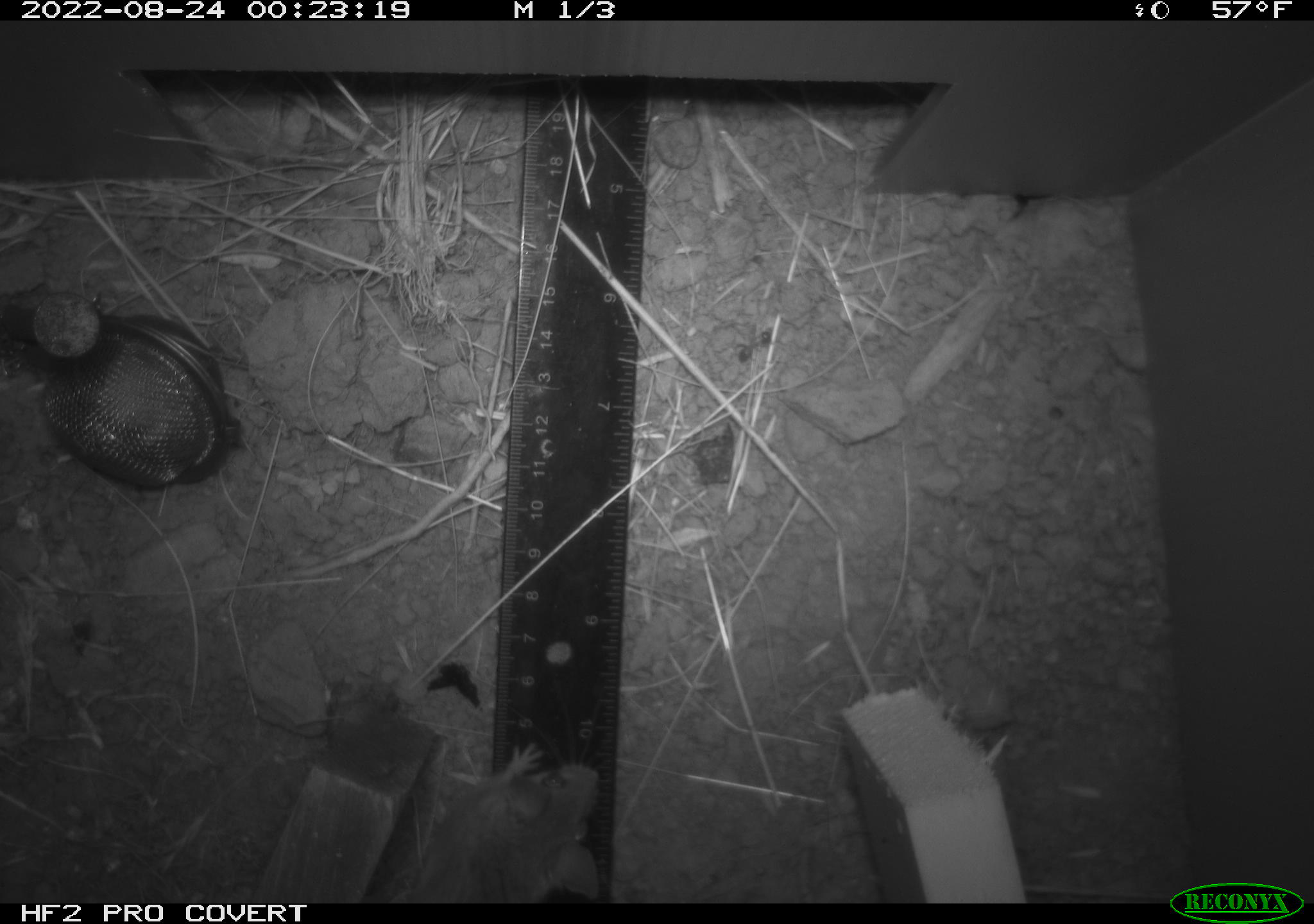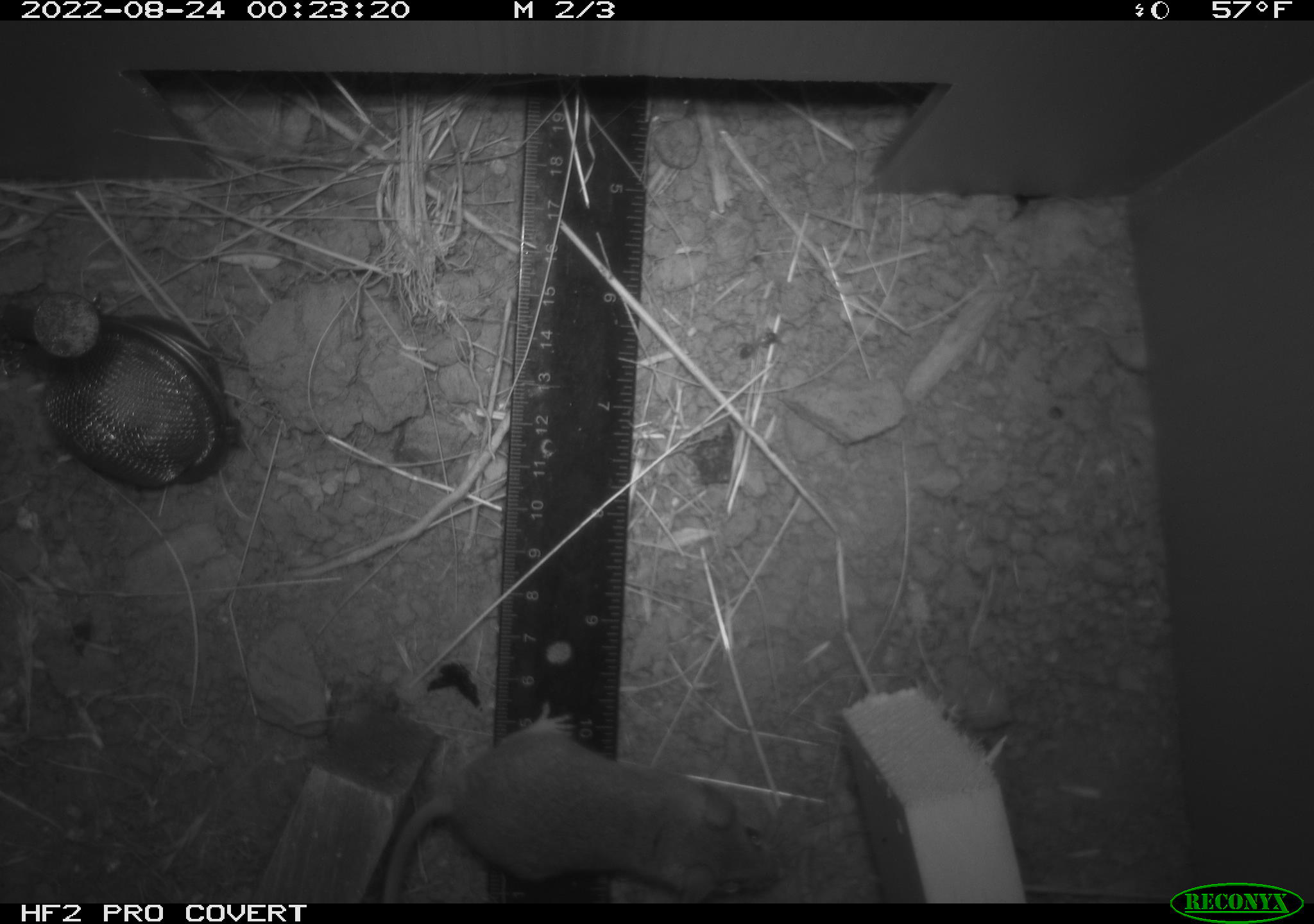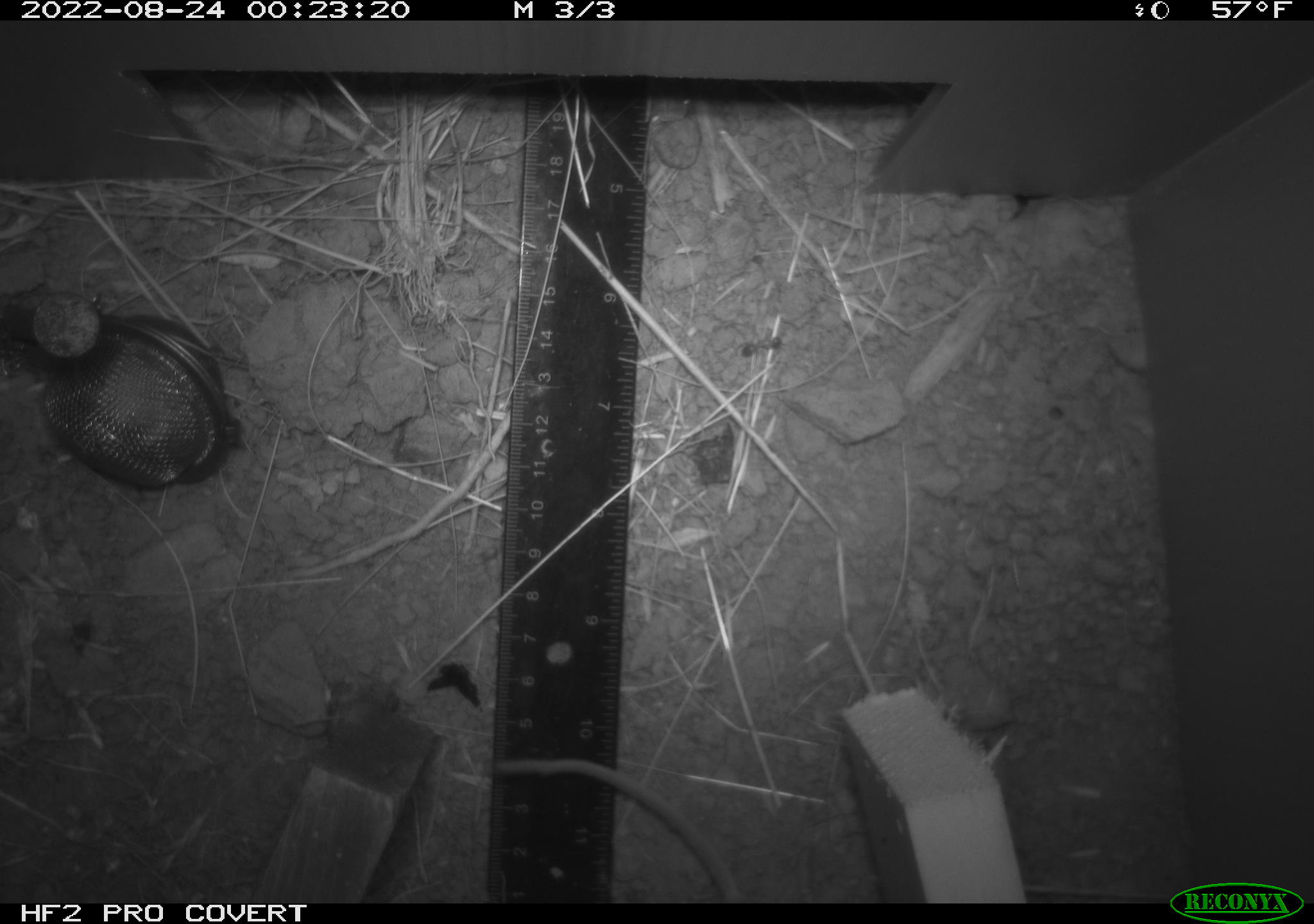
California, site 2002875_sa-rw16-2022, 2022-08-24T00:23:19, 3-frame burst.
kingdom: Animalia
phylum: Chordata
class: Mammalia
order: Rodentia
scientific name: Rodentia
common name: mouse species